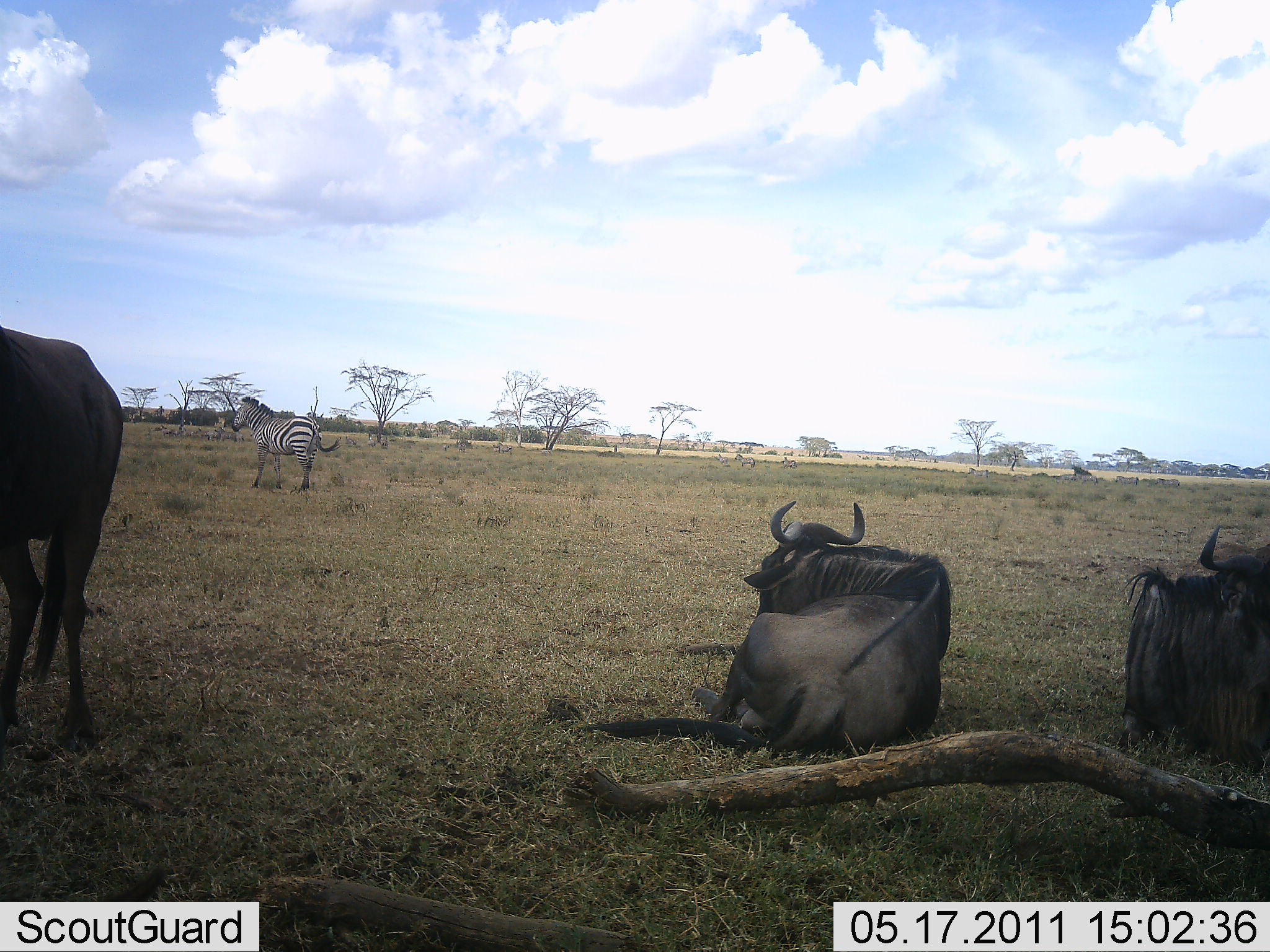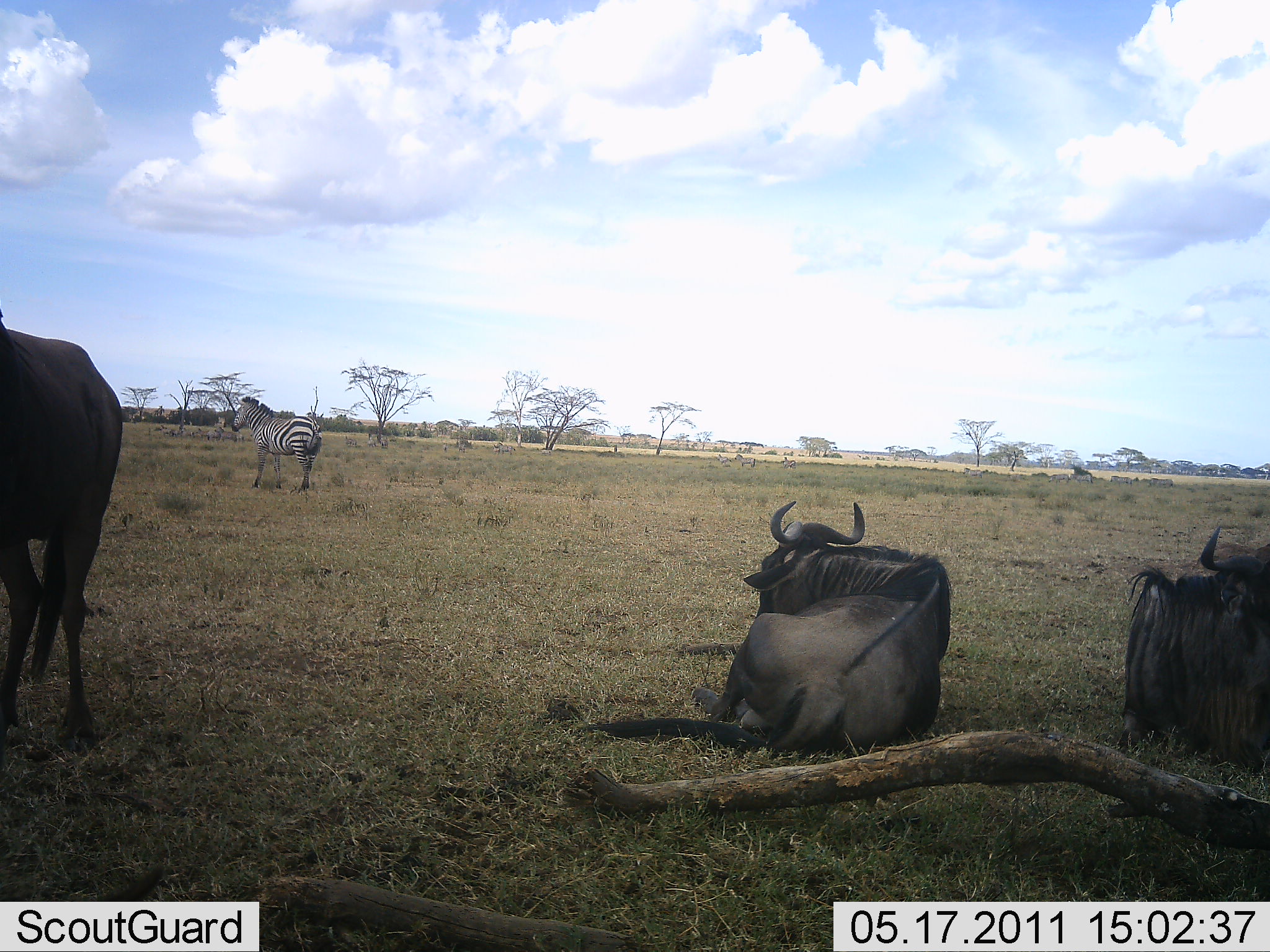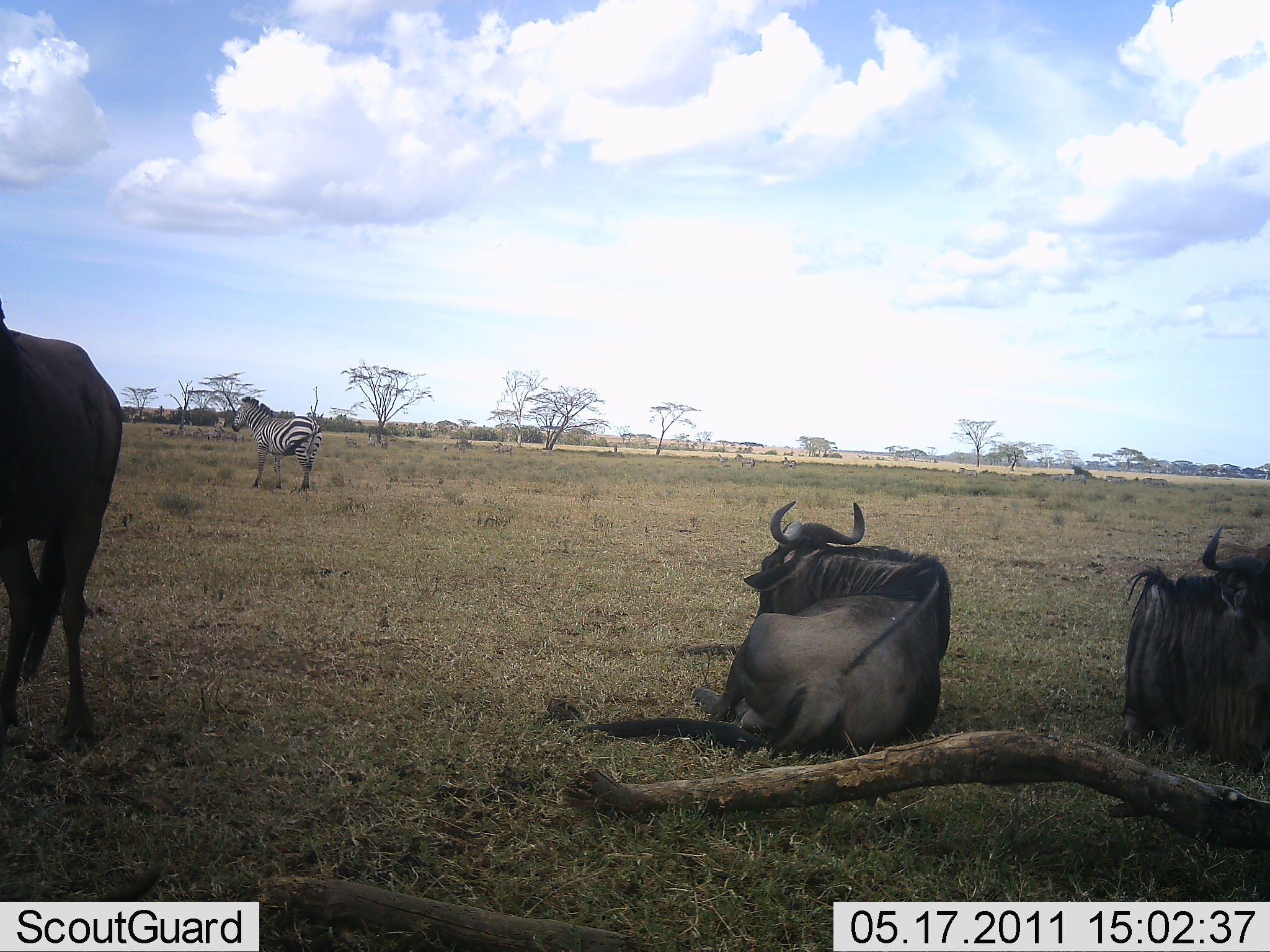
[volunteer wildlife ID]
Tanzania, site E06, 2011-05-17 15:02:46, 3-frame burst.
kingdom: Animalia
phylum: Chordata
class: Mammalia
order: Artiodactyla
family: Bovidae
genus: Connochaetes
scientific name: Connochaetes taurinus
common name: blue wildebeest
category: wildebeest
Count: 3.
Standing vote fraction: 53%.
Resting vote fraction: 100%.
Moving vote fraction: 0%.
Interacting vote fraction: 7%.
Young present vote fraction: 0%.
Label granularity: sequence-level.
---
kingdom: Animalia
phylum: Chordata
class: Mammalia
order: Perissodactyla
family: Equidae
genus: Equus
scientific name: Equus quagga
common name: plains zebra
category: zebra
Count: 1.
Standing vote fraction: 92%.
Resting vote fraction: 0%.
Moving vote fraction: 15%.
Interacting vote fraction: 8%.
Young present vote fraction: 0%.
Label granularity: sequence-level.